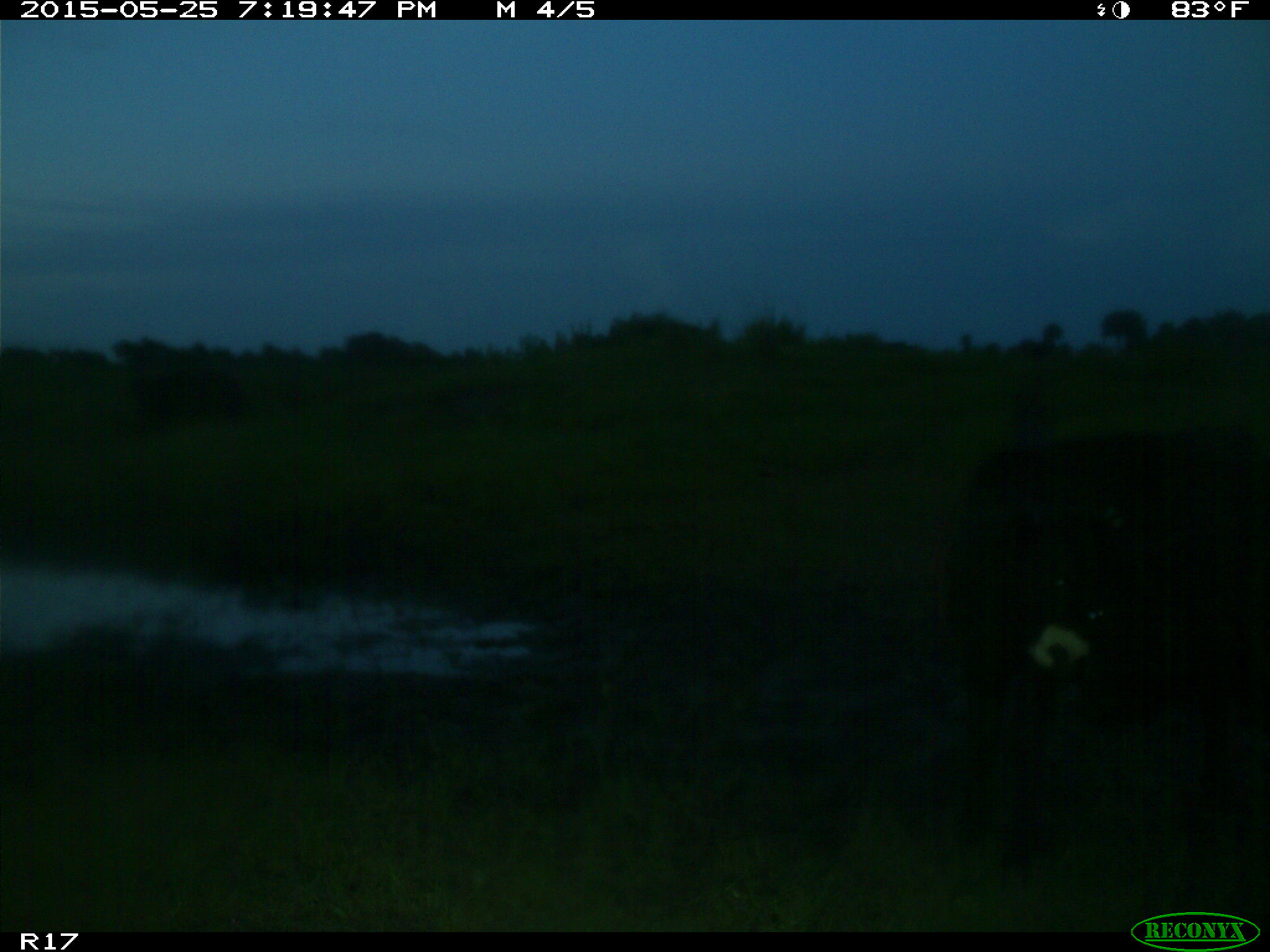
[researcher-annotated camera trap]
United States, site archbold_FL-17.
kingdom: Animalia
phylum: Chordata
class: Mammalia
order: Artiodactyla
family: Bovidae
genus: Bos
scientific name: Bos taurus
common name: domestic cow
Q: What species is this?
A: Bos taurus (domestic cow).